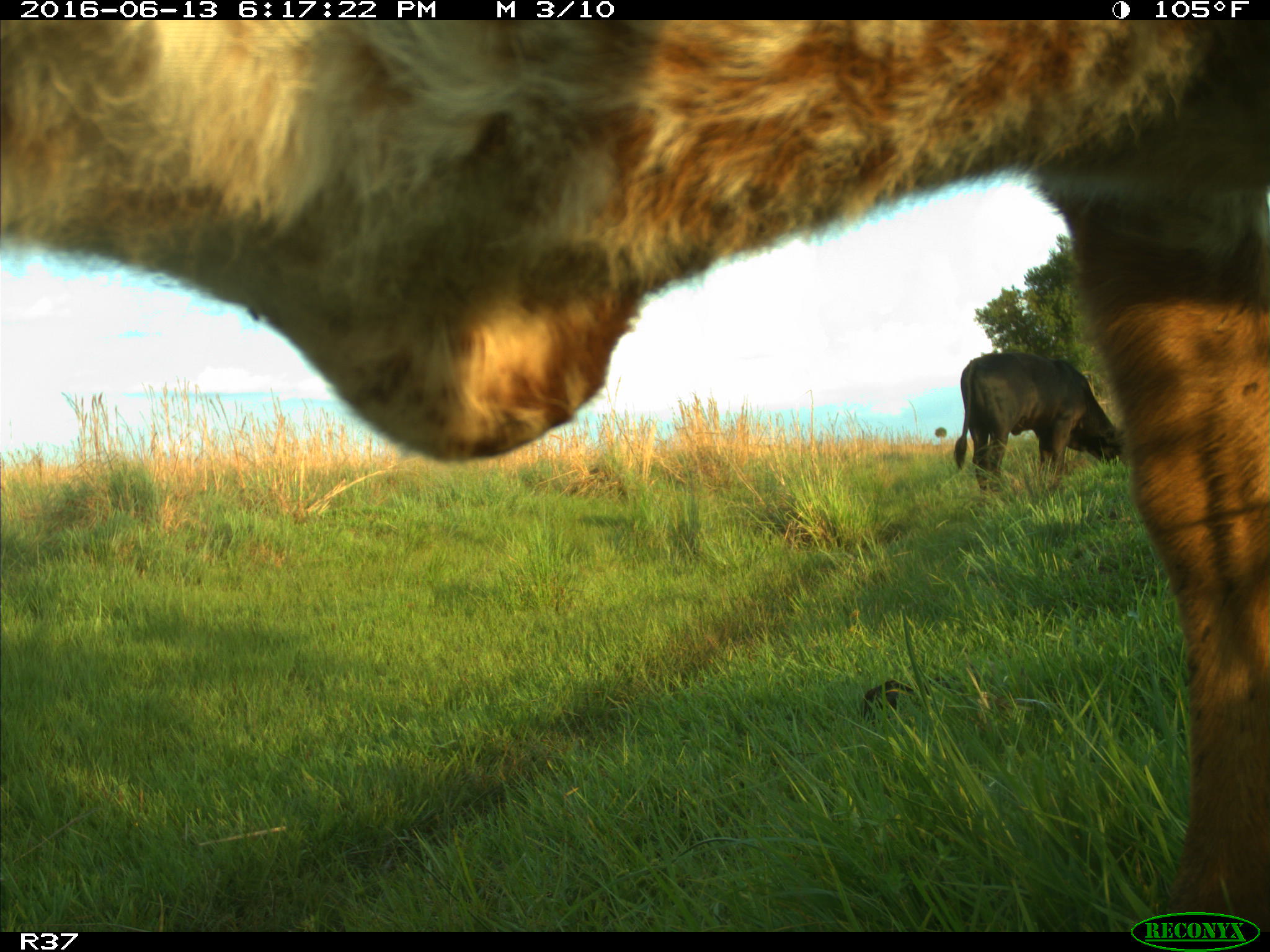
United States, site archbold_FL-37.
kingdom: Animalia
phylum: Chordata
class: Mammalia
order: Artiodactyla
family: Bovidae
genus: Bos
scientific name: Bos taurus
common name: domestic cow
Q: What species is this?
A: Bos taurus (domestic cow).